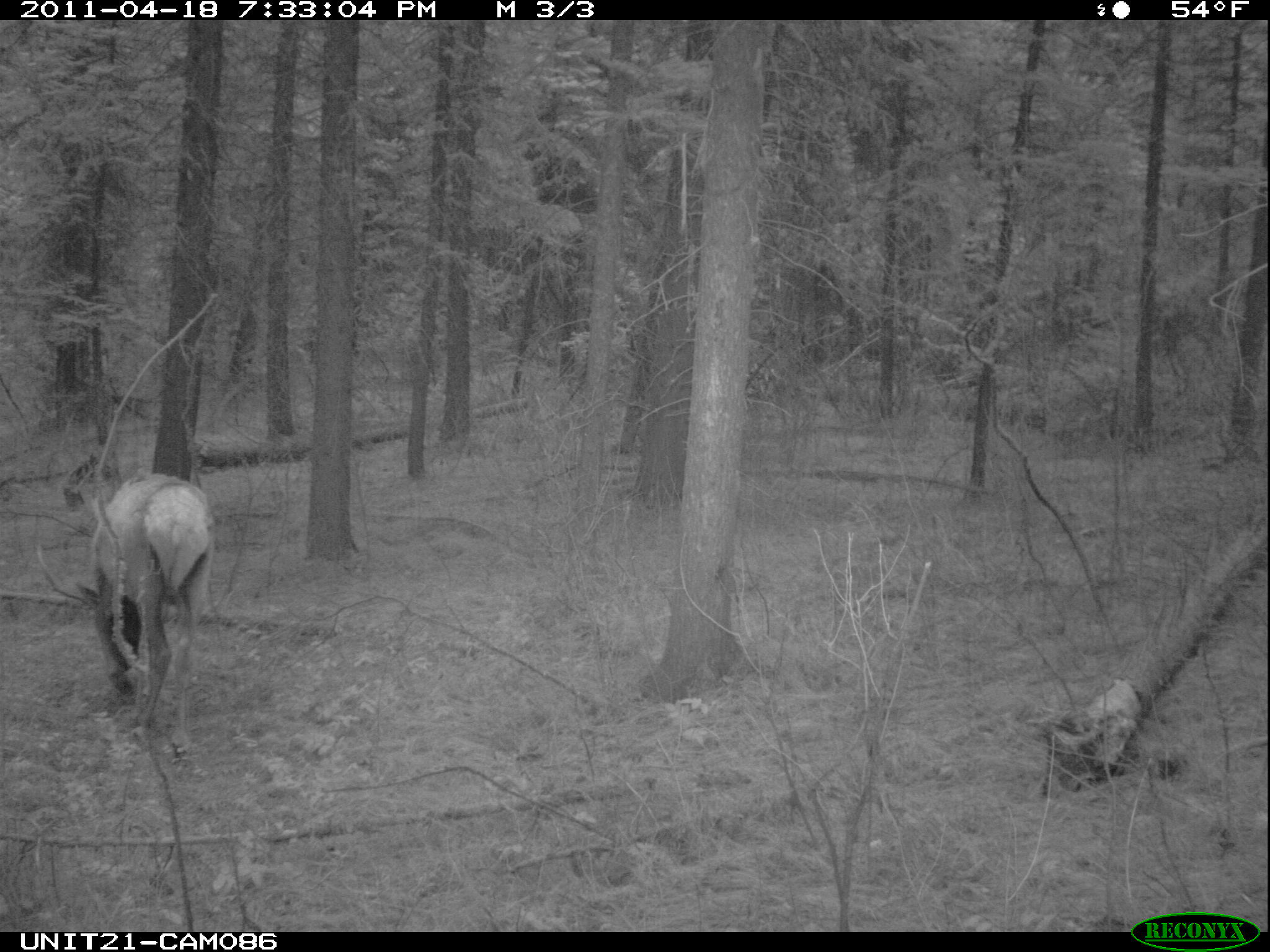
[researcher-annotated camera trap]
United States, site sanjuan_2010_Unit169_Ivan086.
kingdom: Animalia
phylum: Chordata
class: Mammalia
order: Artiodactyla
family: Cervidae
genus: Cervus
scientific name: Cervus elaphus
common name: red deer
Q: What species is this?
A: Cervus elaphus (red deer).